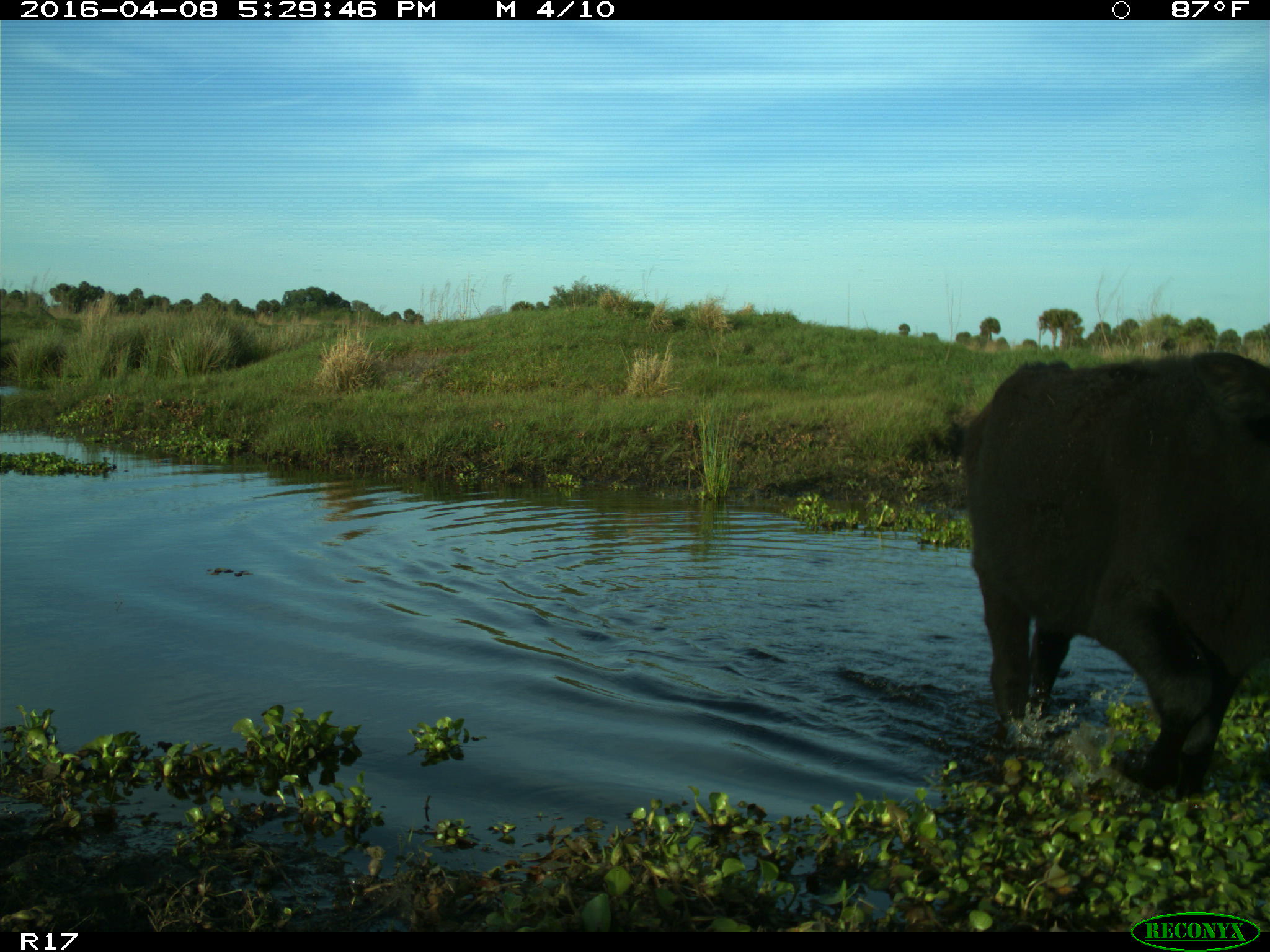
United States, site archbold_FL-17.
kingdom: Animalia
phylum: Chordata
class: Mammalia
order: Artiodactyla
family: Bovidae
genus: Bos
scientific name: Bos taurus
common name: domestic cow